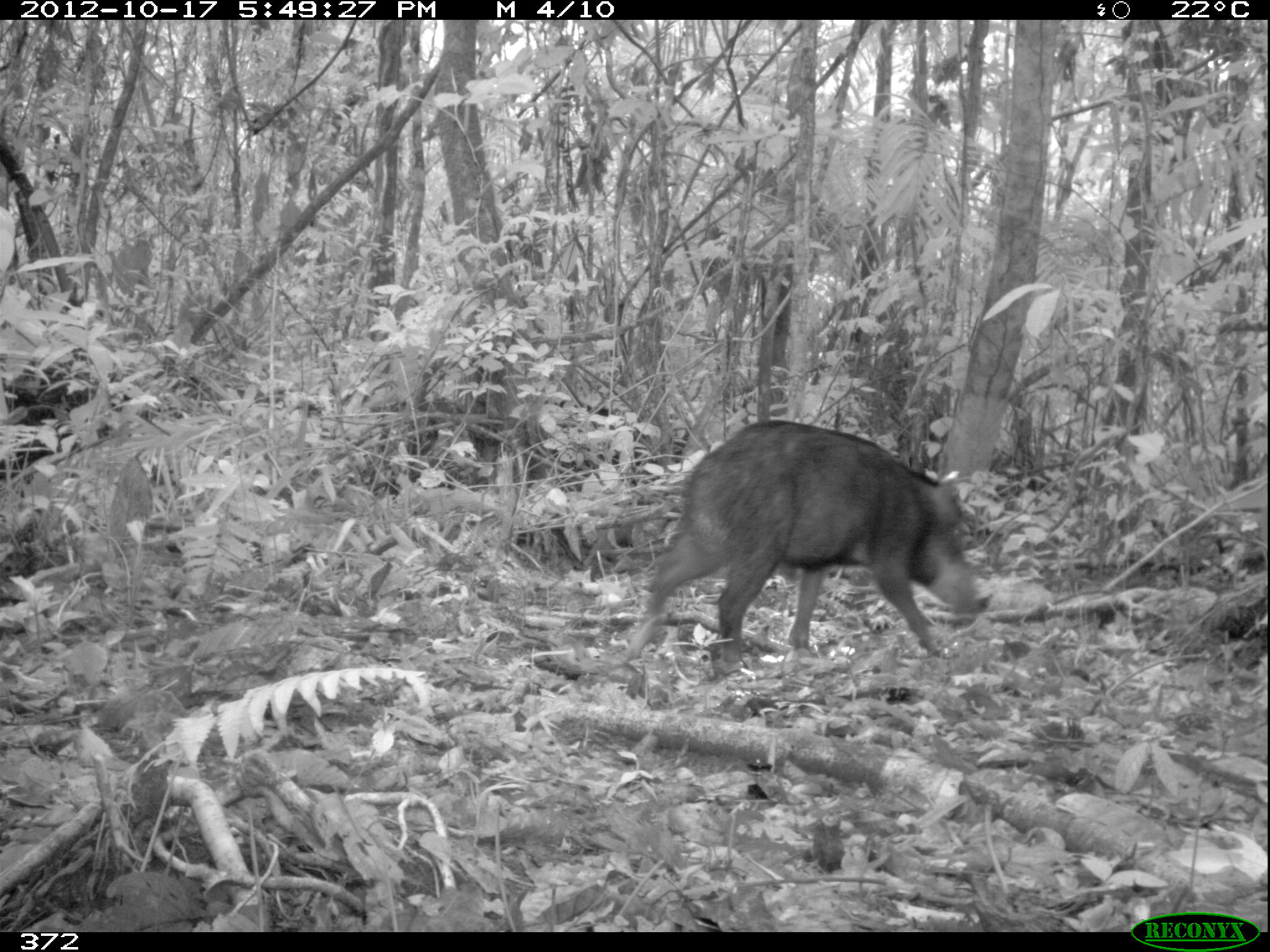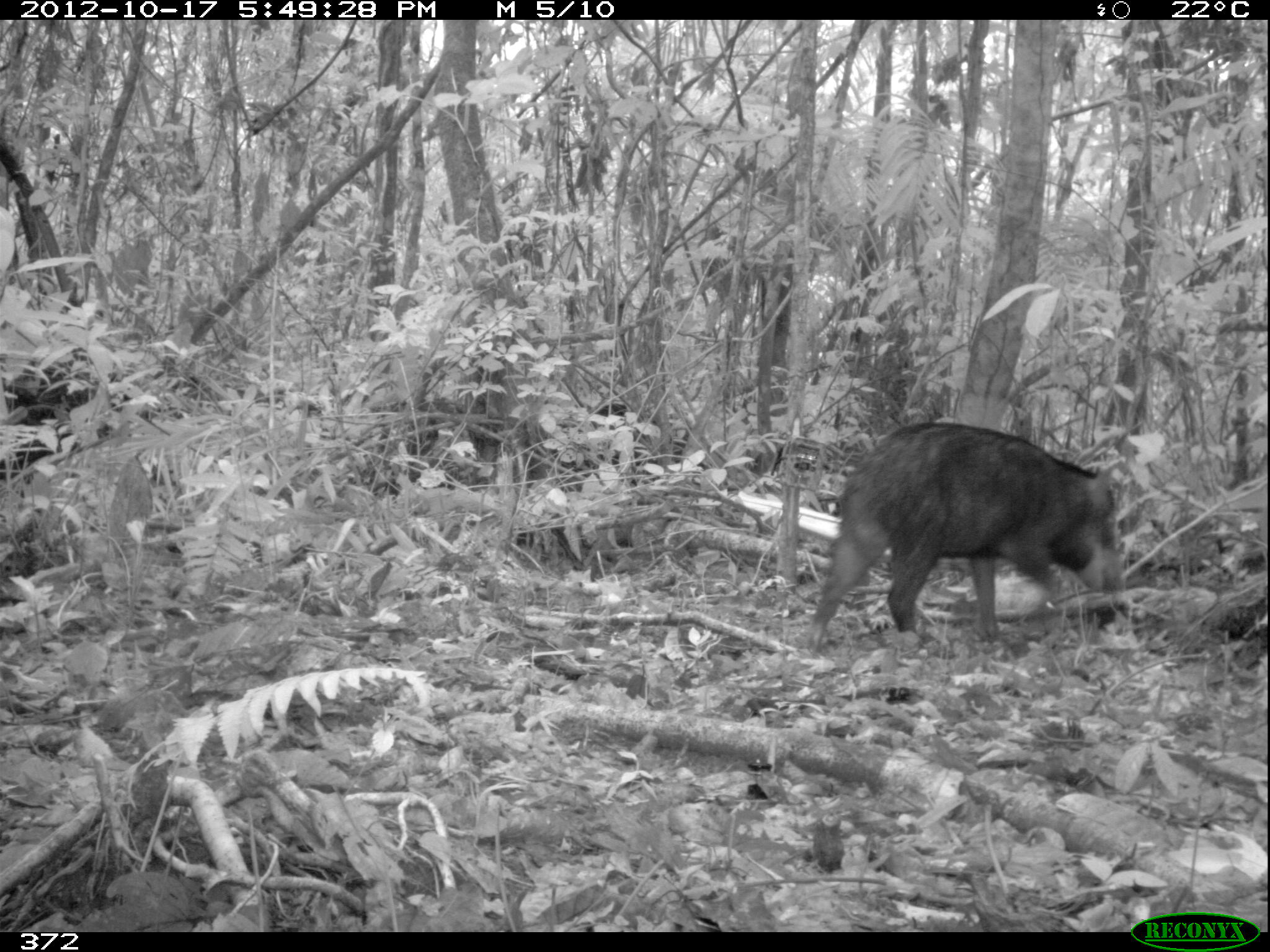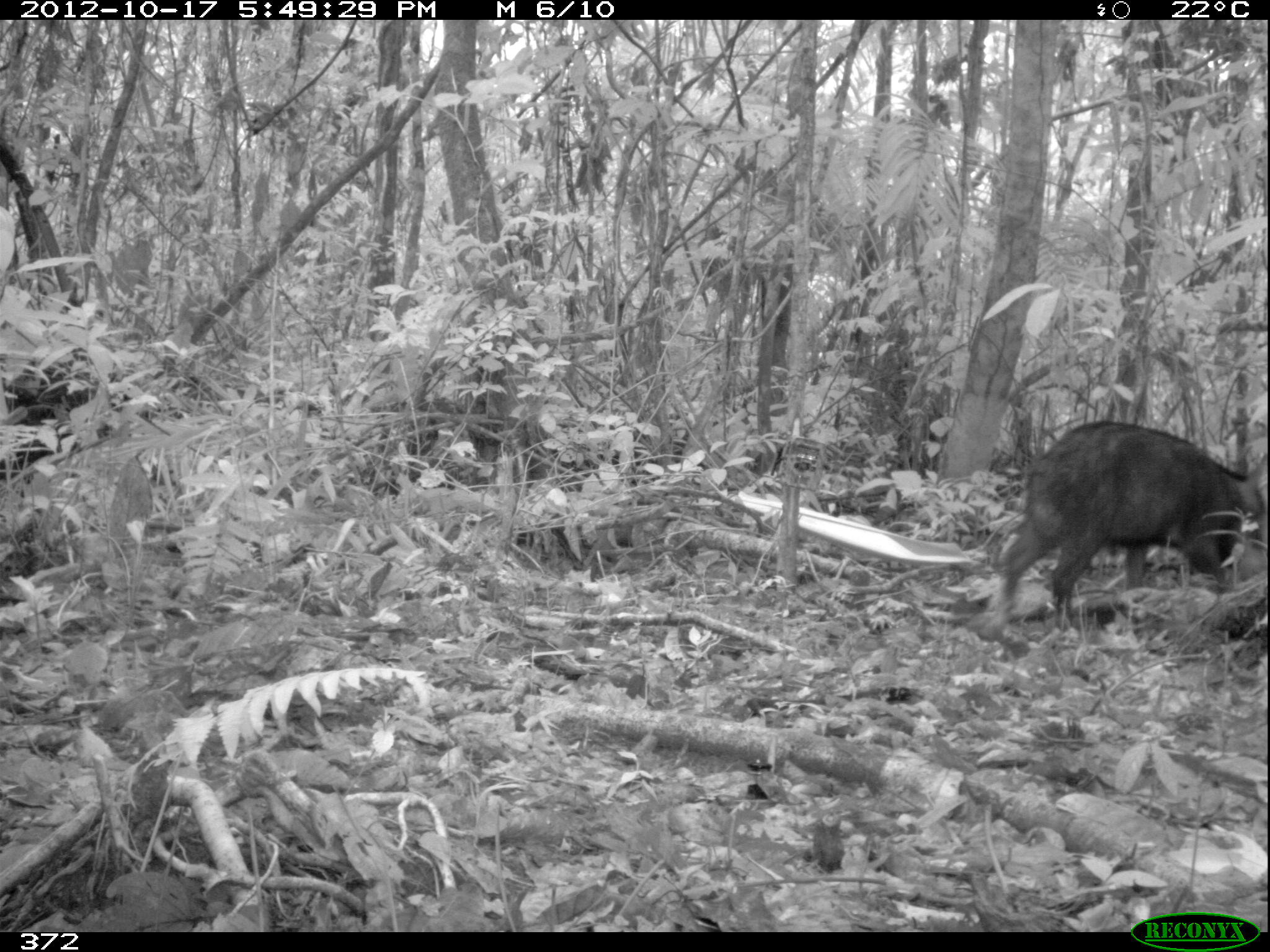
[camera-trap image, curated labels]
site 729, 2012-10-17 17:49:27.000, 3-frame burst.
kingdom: Animalia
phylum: Chordata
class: Mammalia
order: Artiodactyla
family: Tayassuidae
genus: Tayassu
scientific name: Tayassu pecari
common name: white-lipped peccary